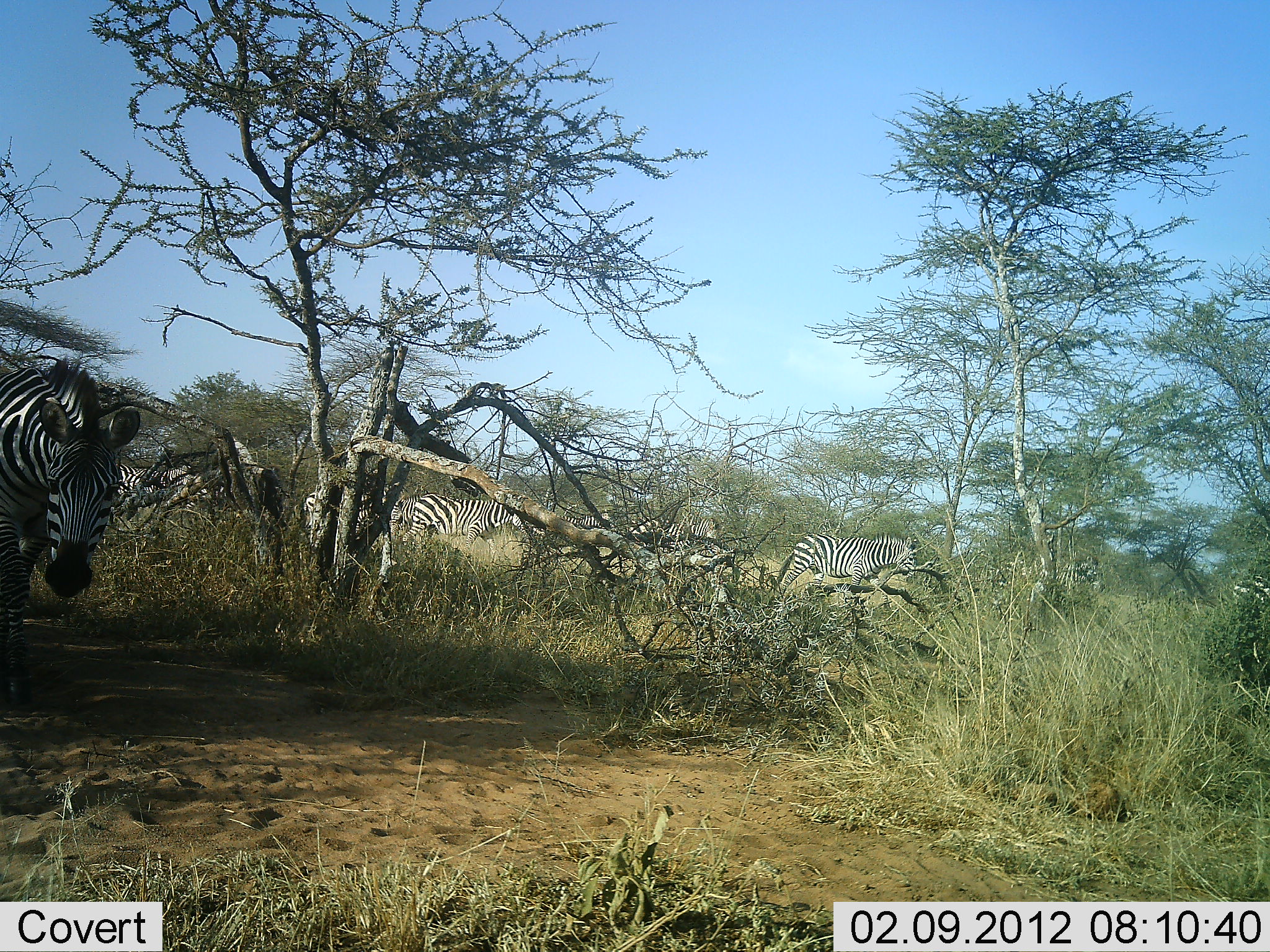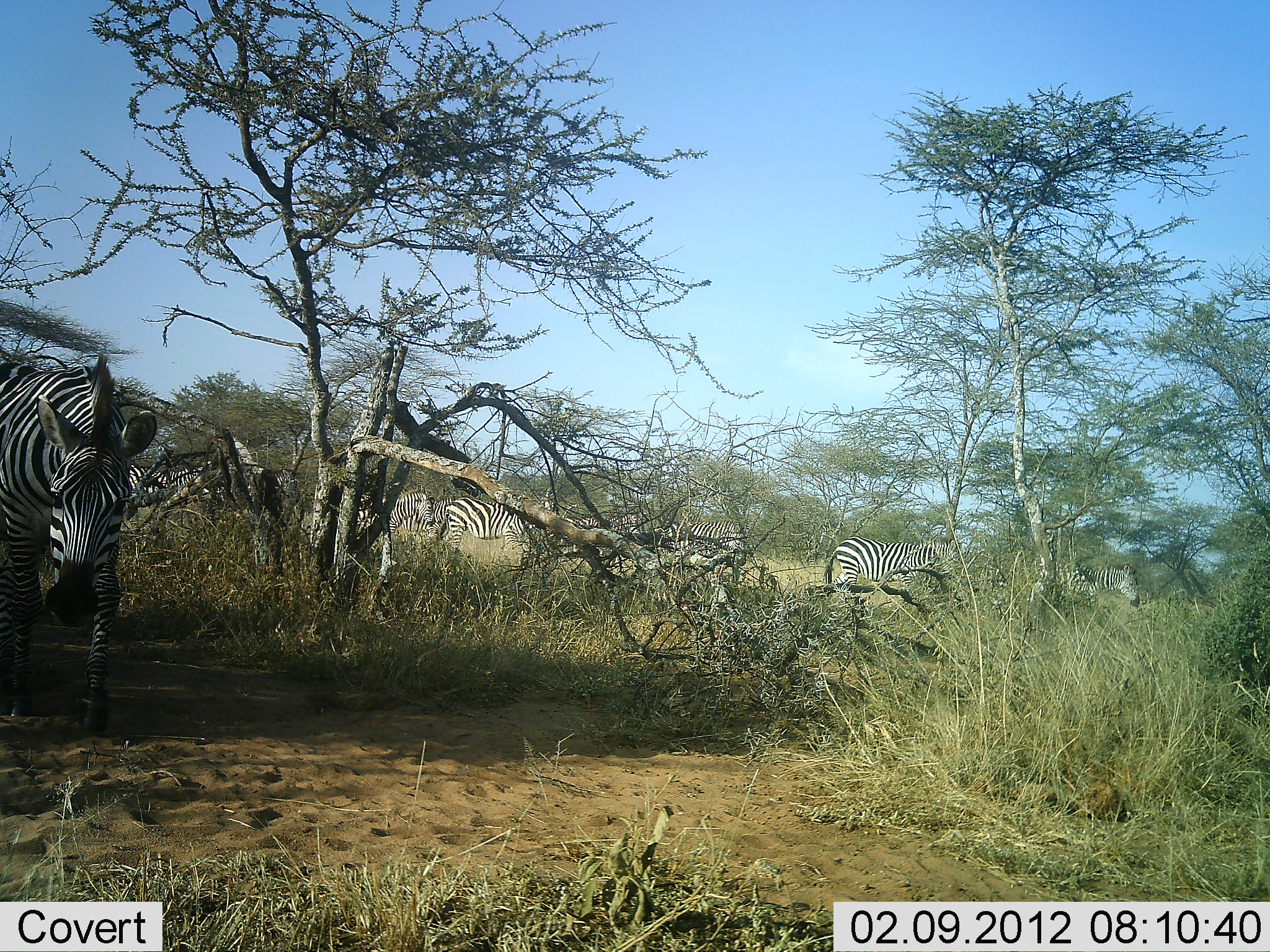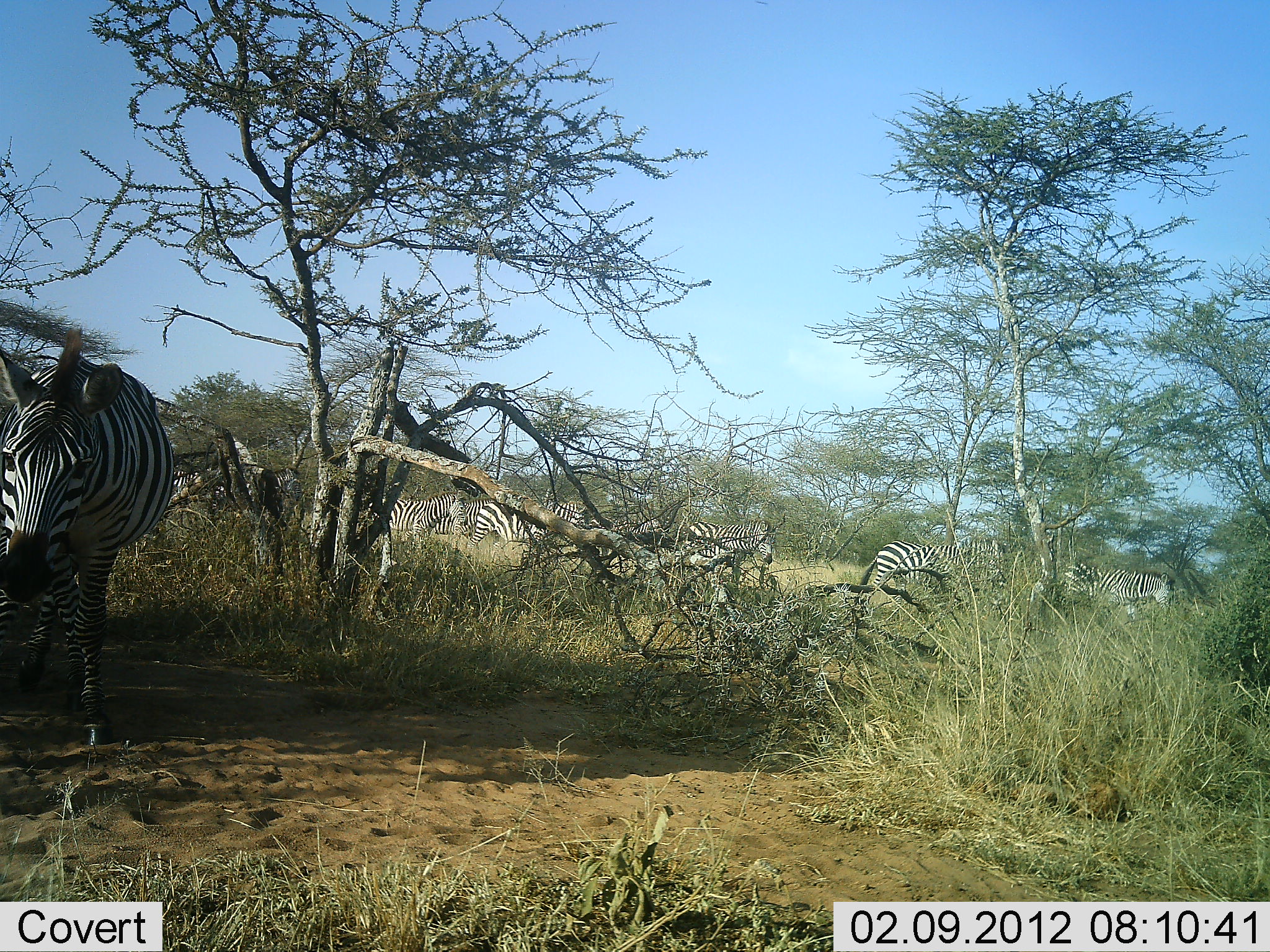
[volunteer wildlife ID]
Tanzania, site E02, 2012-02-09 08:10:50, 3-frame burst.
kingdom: Animalia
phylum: Chordata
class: Mammalia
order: Perissodactyla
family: Equidae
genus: Equus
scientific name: Equus quagga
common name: plains zebra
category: zebra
Zebra (plains zebra) (Equus quagga), count 10. Behavior (volunteer vote fractions): standing 18%, resting 0%, moving 91%, interacting 0%. Young present (vote fraction): 0%. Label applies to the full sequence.